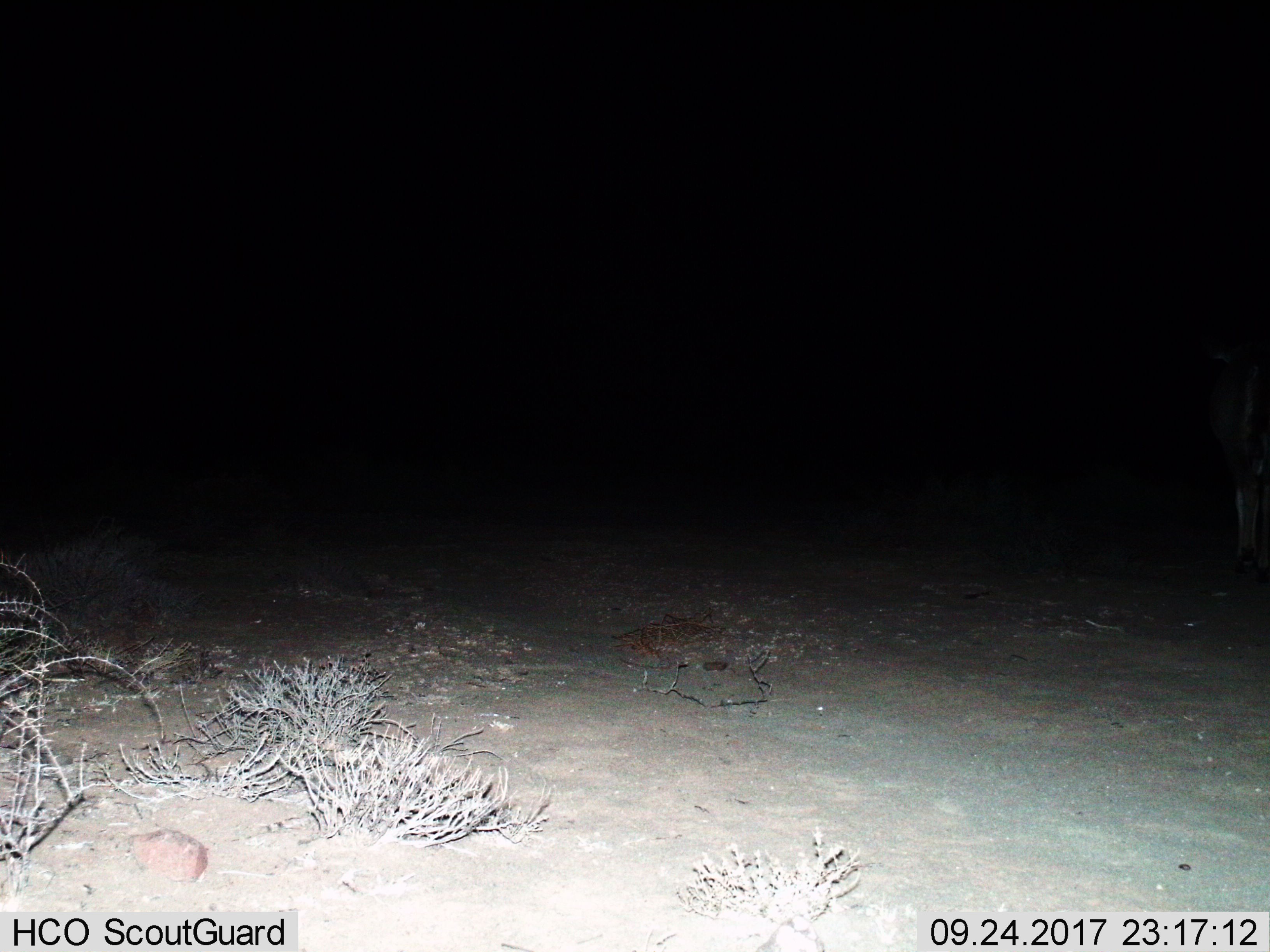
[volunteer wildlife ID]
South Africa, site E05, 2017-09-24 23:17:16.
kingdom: Animalia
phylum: Chordata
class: Mammalia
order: Artiodactyla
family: Bovidae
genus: Tragelaphus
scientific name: Tragelaphus strepsiceros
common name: greater kudu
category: kudu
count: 1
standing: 0%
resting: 0%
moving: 100%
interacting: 0%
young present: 0%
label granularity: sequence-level